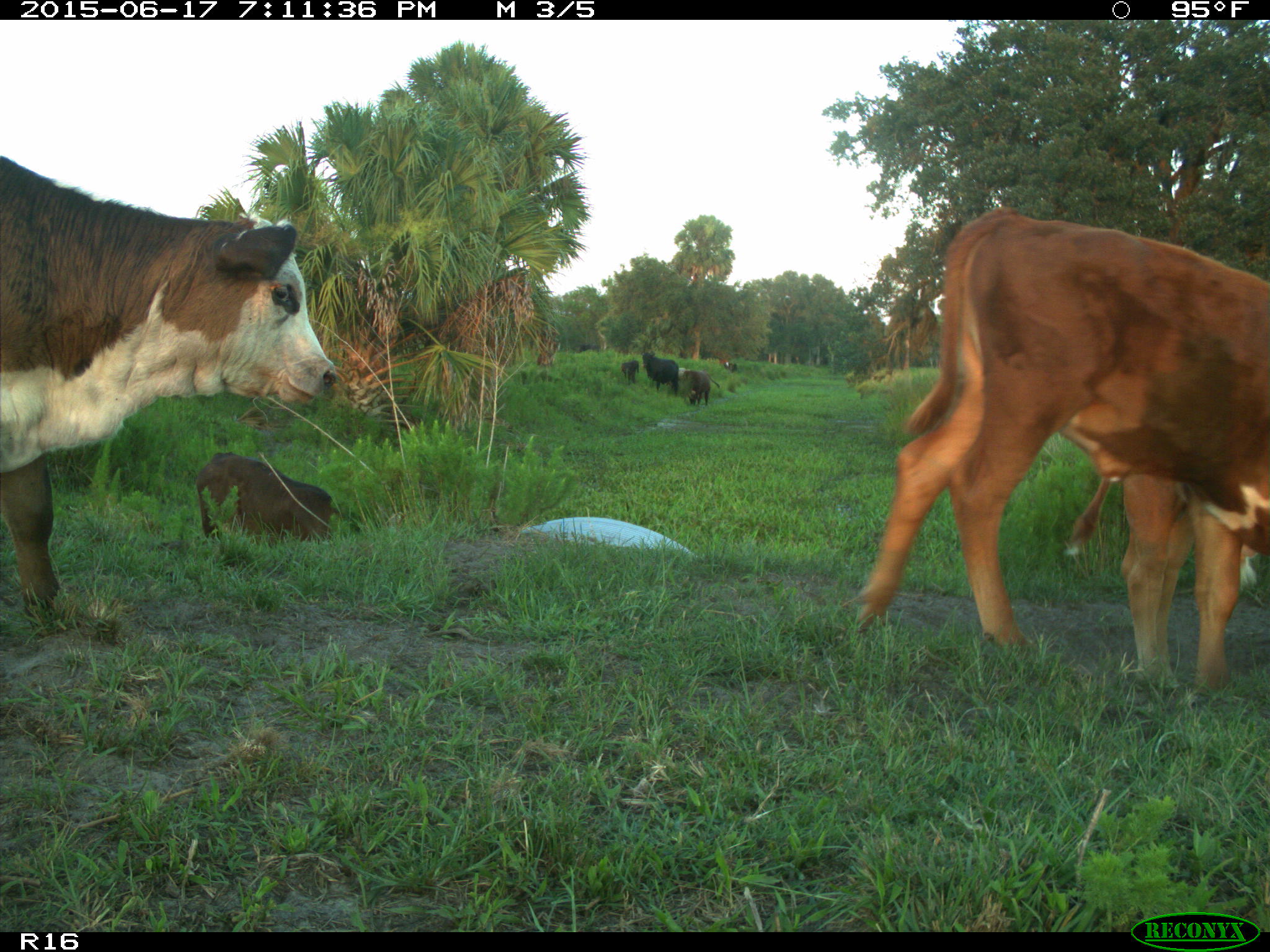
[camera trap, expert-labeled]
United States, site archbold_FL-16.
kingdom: Animalia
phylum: Chordata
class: Mammalia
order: Artiodactyla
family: Bovidae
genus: Bos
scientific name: Bos taurus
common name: domestic cow